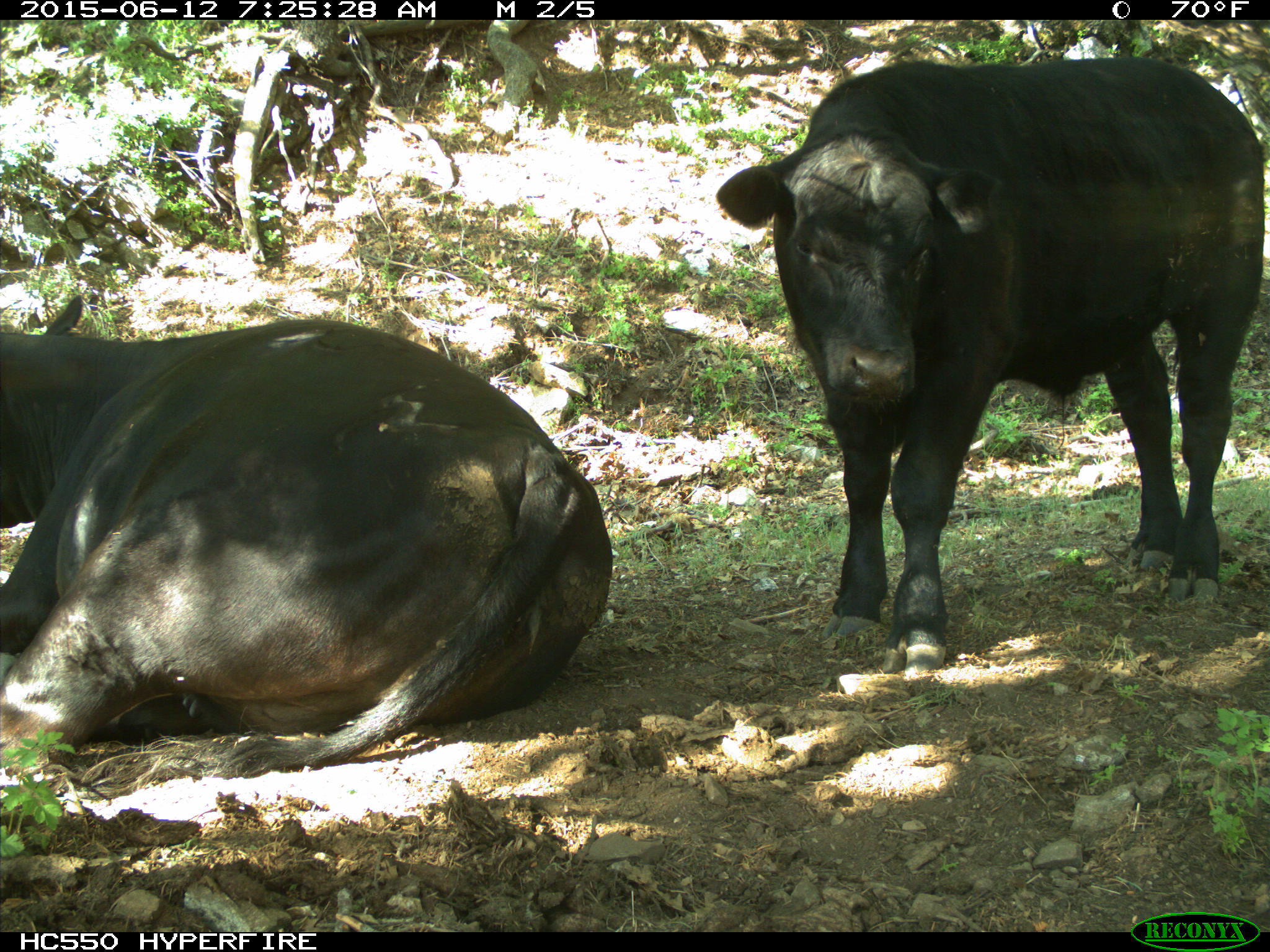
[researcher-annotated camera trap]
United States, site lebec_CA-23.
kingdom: Animalia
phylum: Chordata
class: Mammalia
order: Artiodactyla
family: Bovidae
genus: Bos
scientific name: Bos taurus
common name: domestic cow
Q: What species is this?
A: Bos taurus (domestic cow).